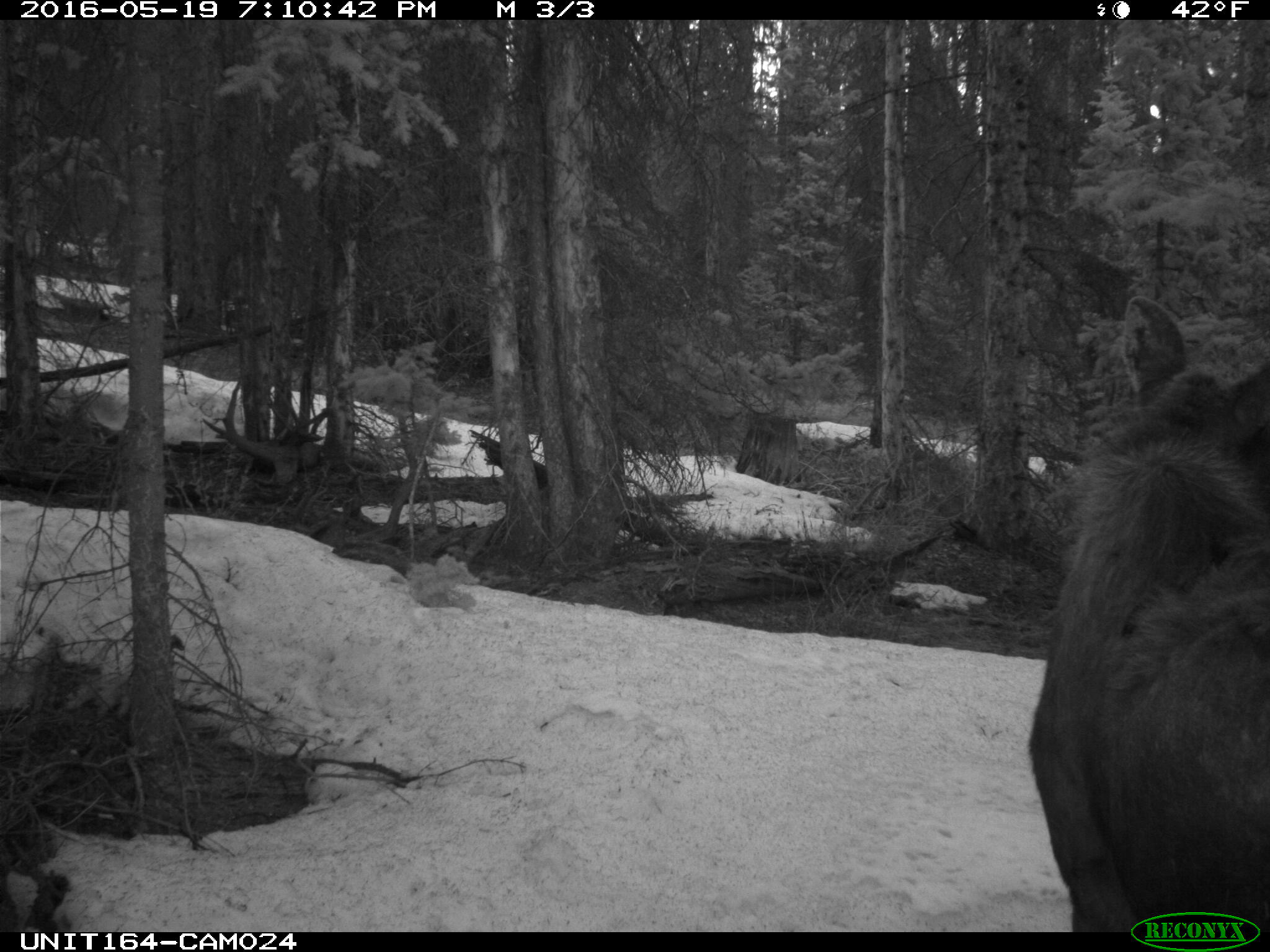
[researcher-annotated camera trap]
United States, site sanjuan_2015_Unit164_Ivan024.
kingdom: Animalia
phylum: Chordata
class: Mammalia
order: Artiodactyla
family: Cervidae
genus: Alces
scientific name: Alces alces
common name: moose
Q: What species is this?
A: Alces alces (moose).